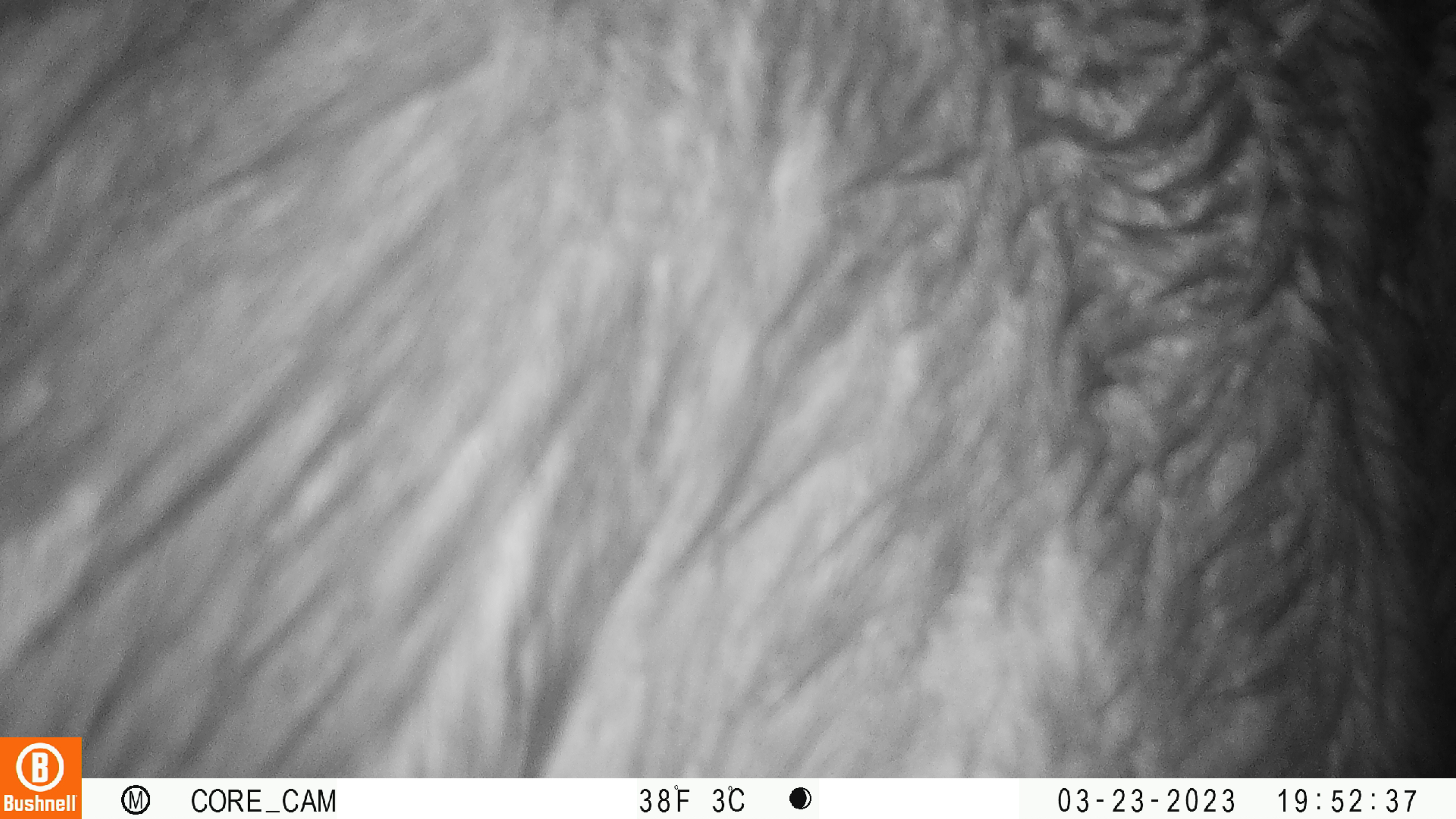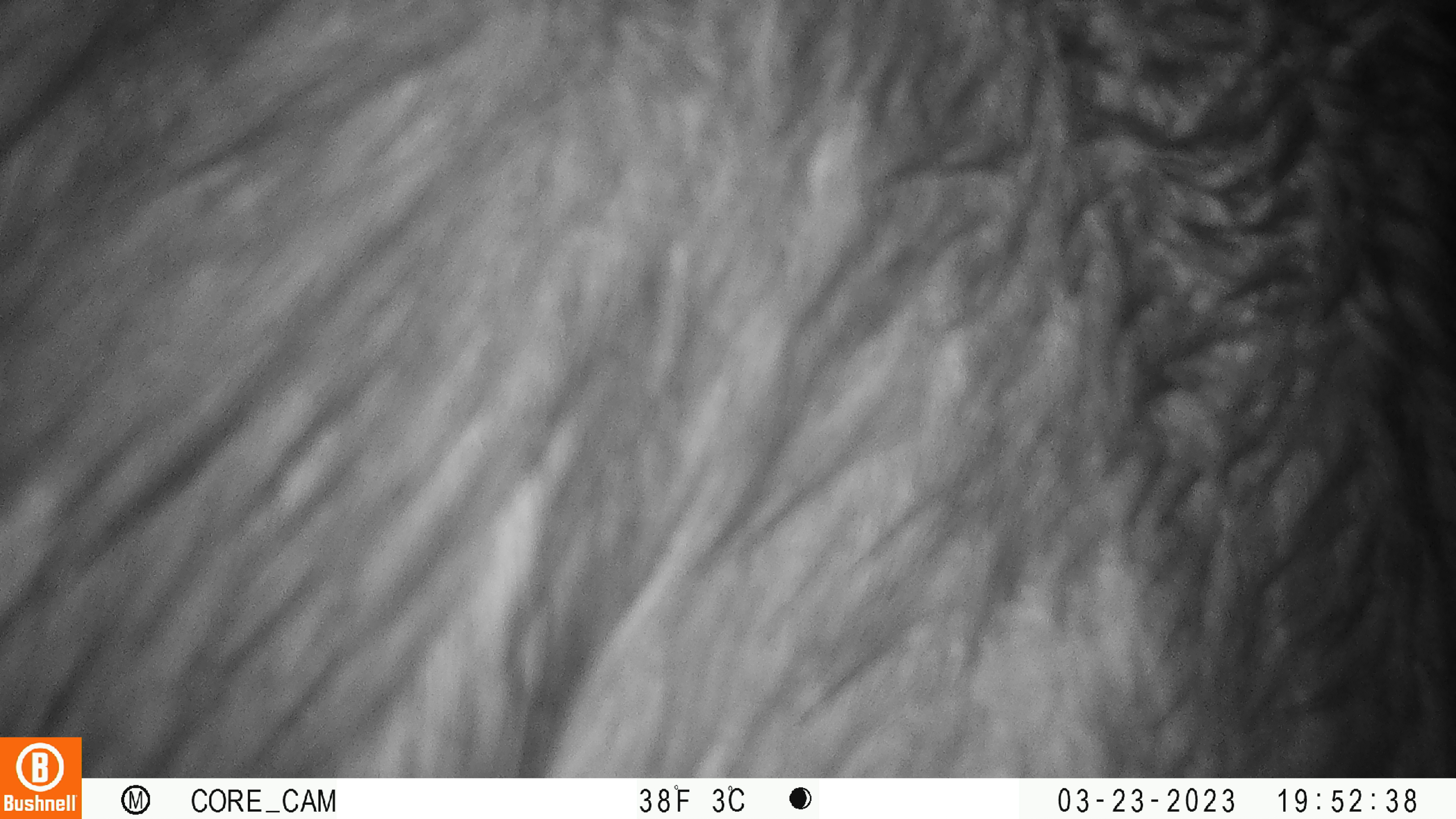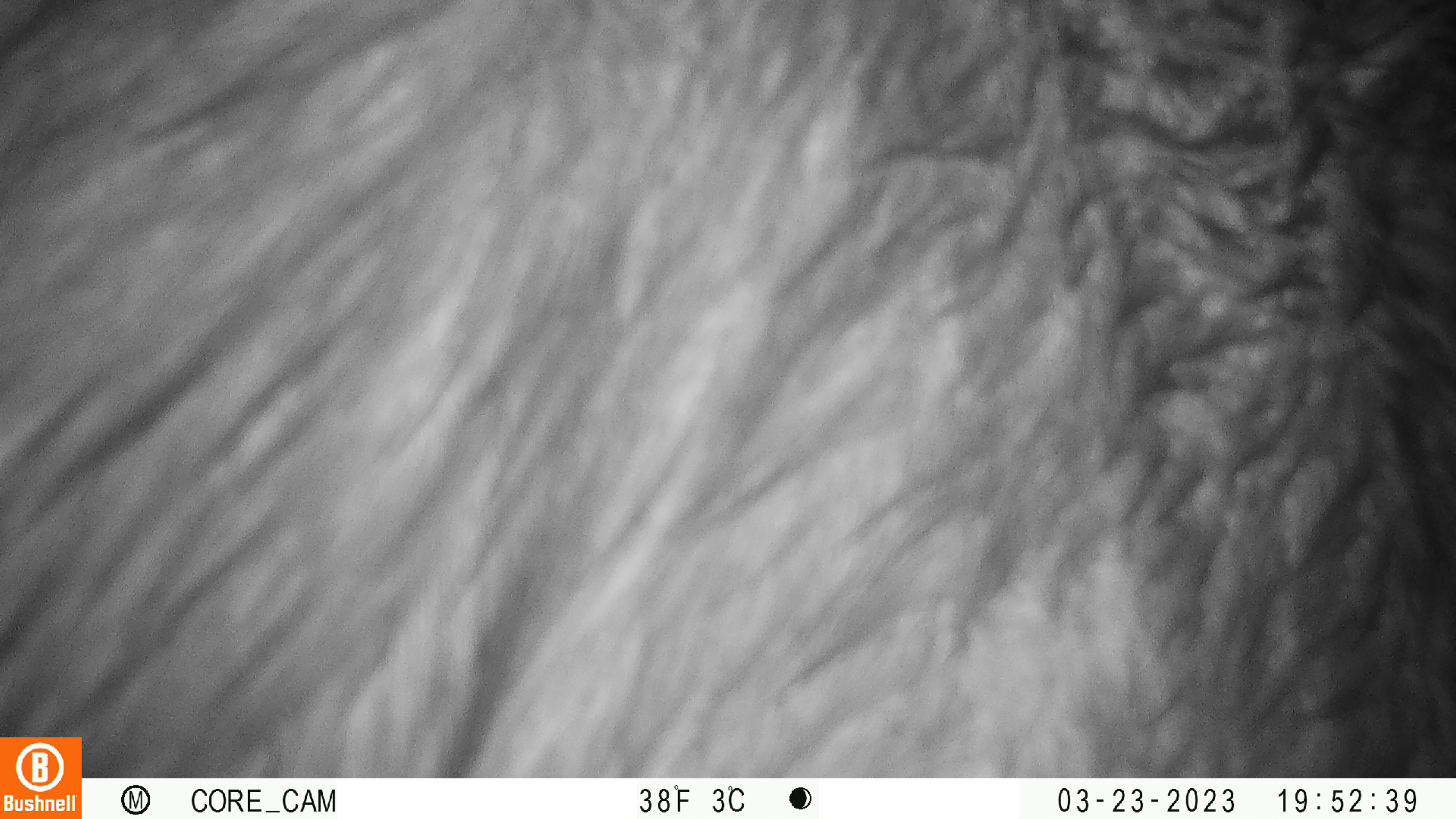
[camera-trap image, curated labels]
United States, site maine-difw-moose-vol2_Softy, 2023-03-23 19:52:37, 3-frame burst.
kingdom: Animalia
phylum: Chordata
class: Mammalia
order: Artiodactyla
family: Cervidae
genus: Alces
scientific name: Alces alces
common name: moose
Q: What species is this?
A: Moose (Alces alces).